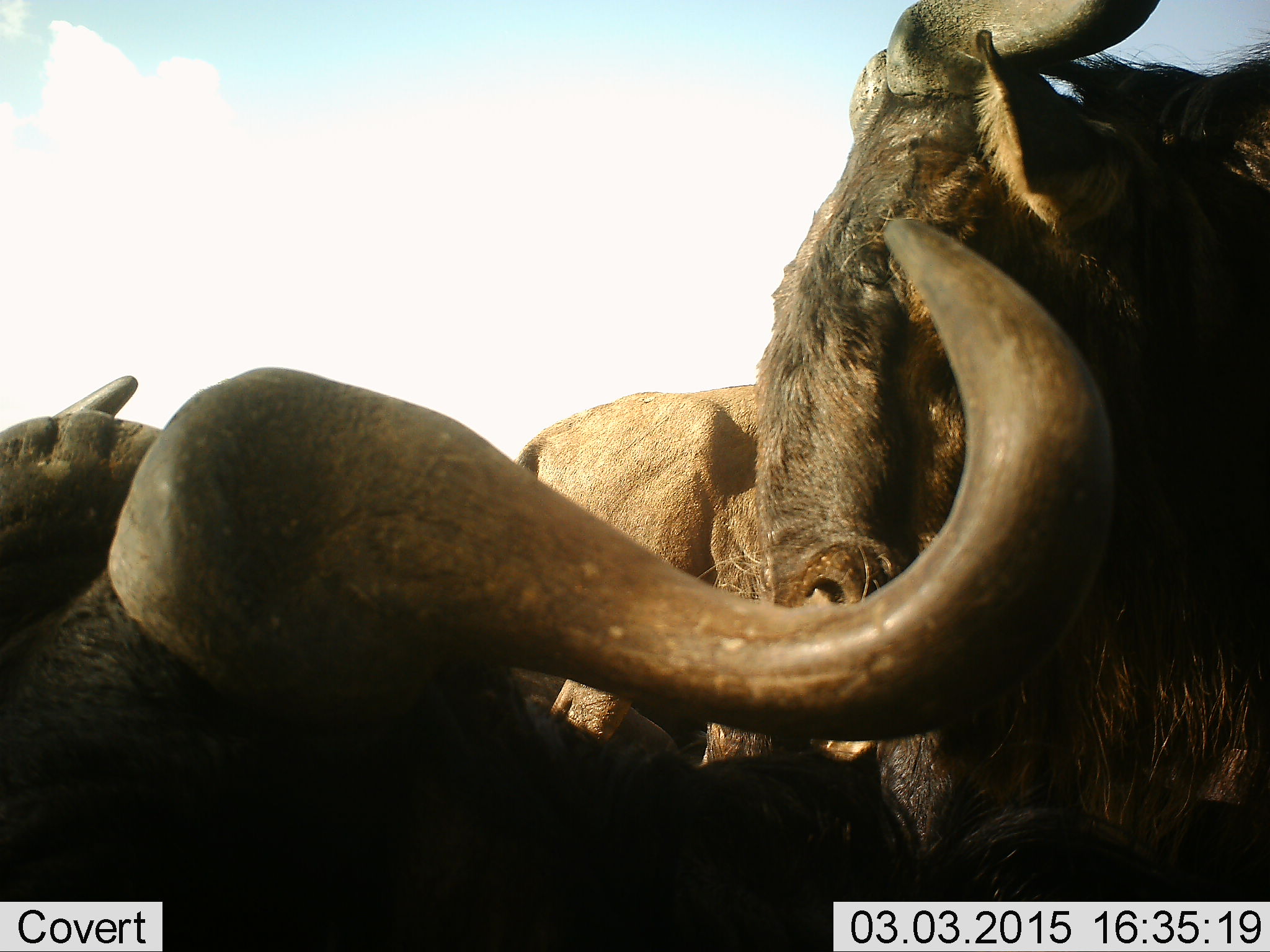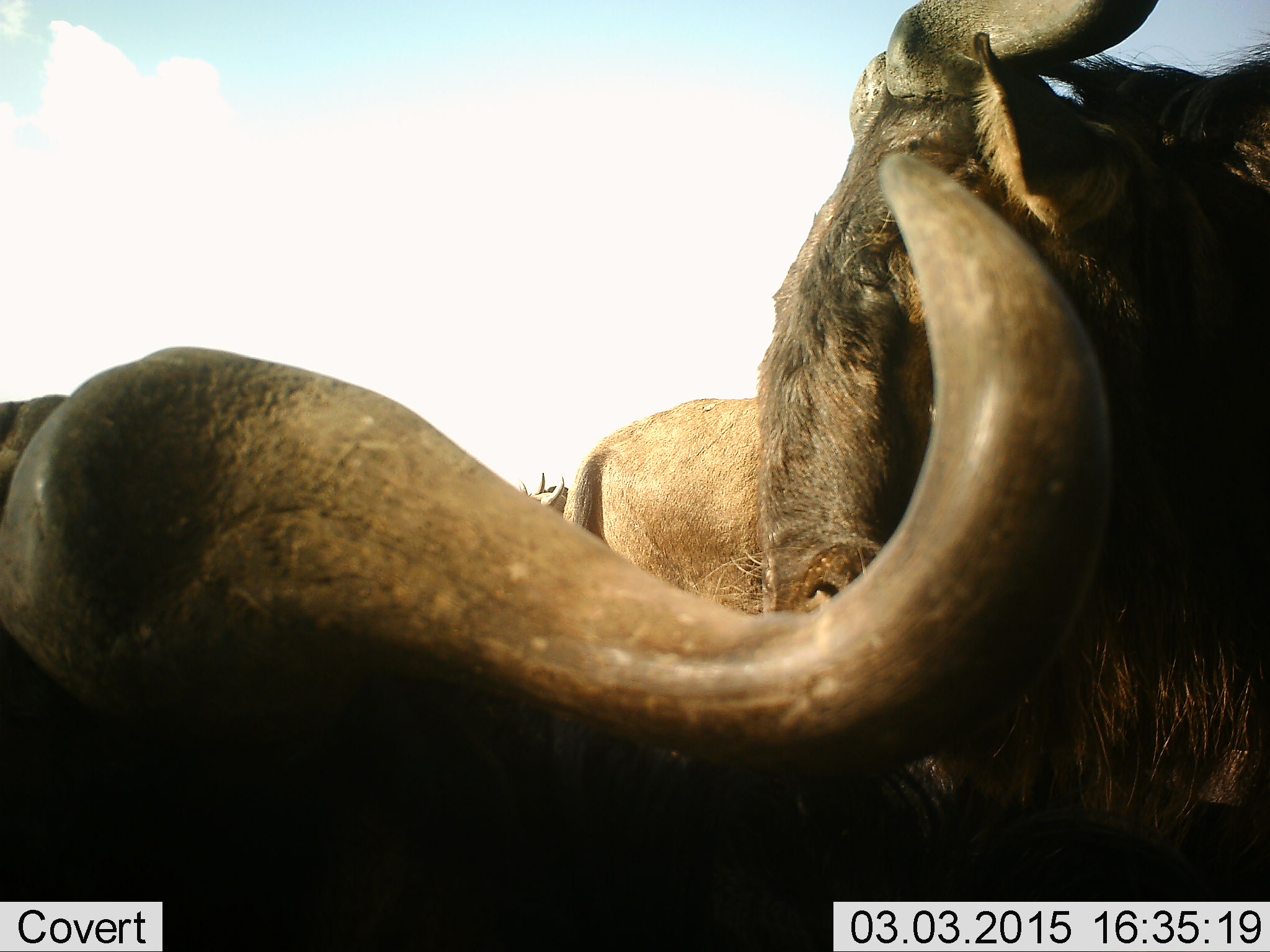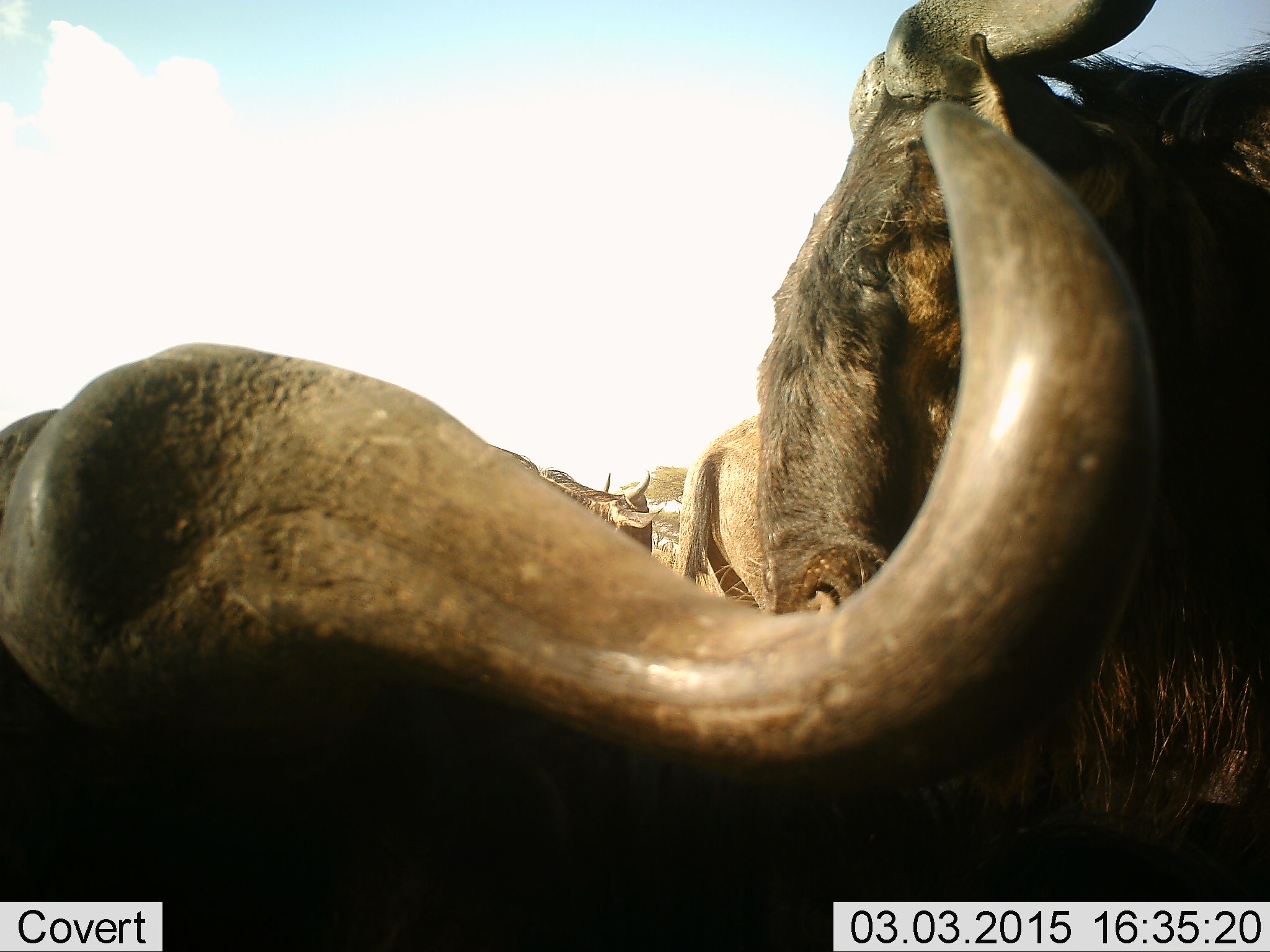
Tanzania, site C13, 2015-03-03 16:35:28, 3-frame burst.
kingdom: Animalia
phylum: Chordata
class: Mammalia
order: Artiodactyla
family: Bovidae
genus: Connochaetes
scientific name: Connochaetes taurinus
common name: blue wildebeest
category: wildebeest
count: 4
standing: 80%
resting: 70%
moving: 30%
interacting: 10%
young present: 0%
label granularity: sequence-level